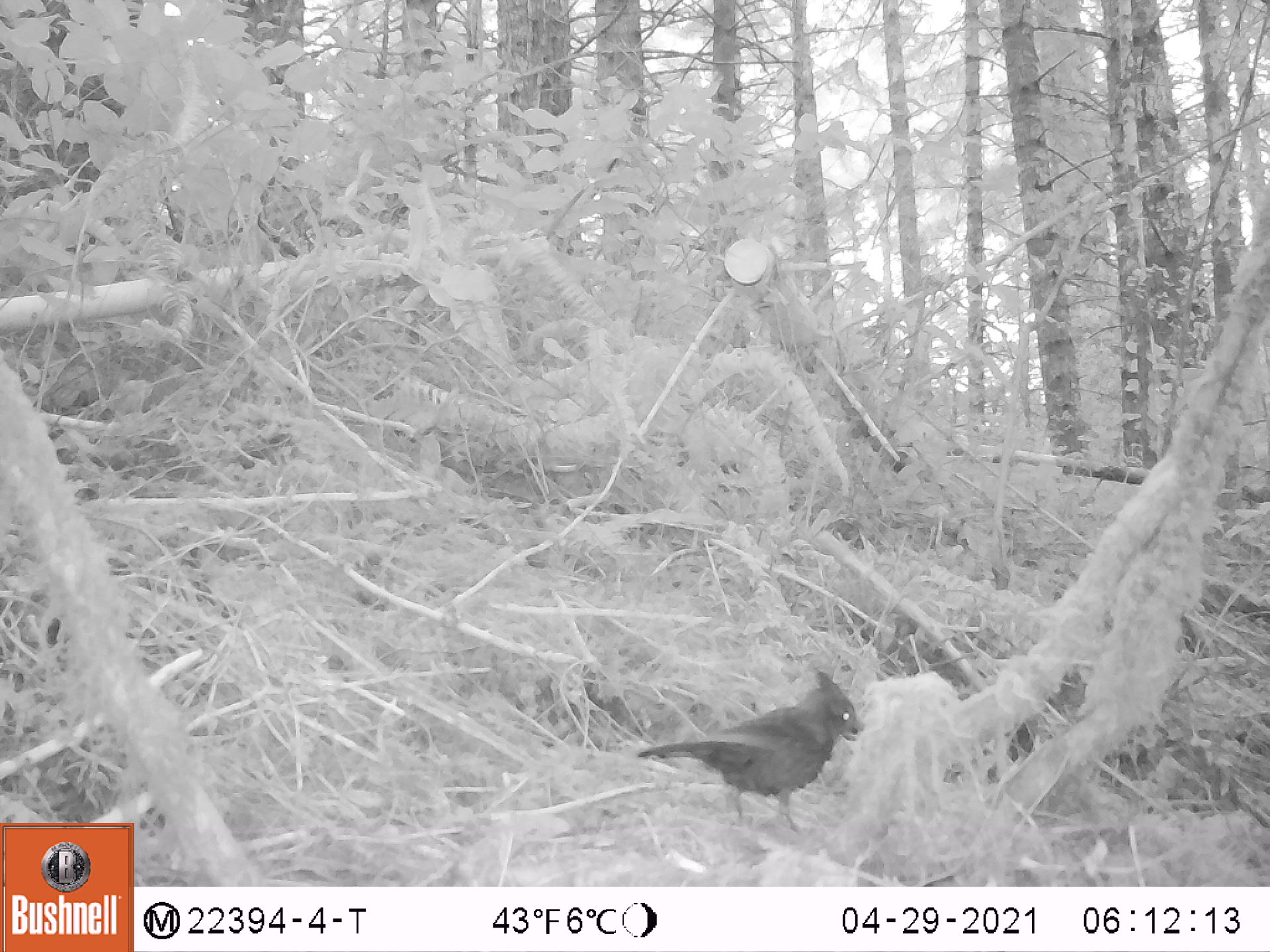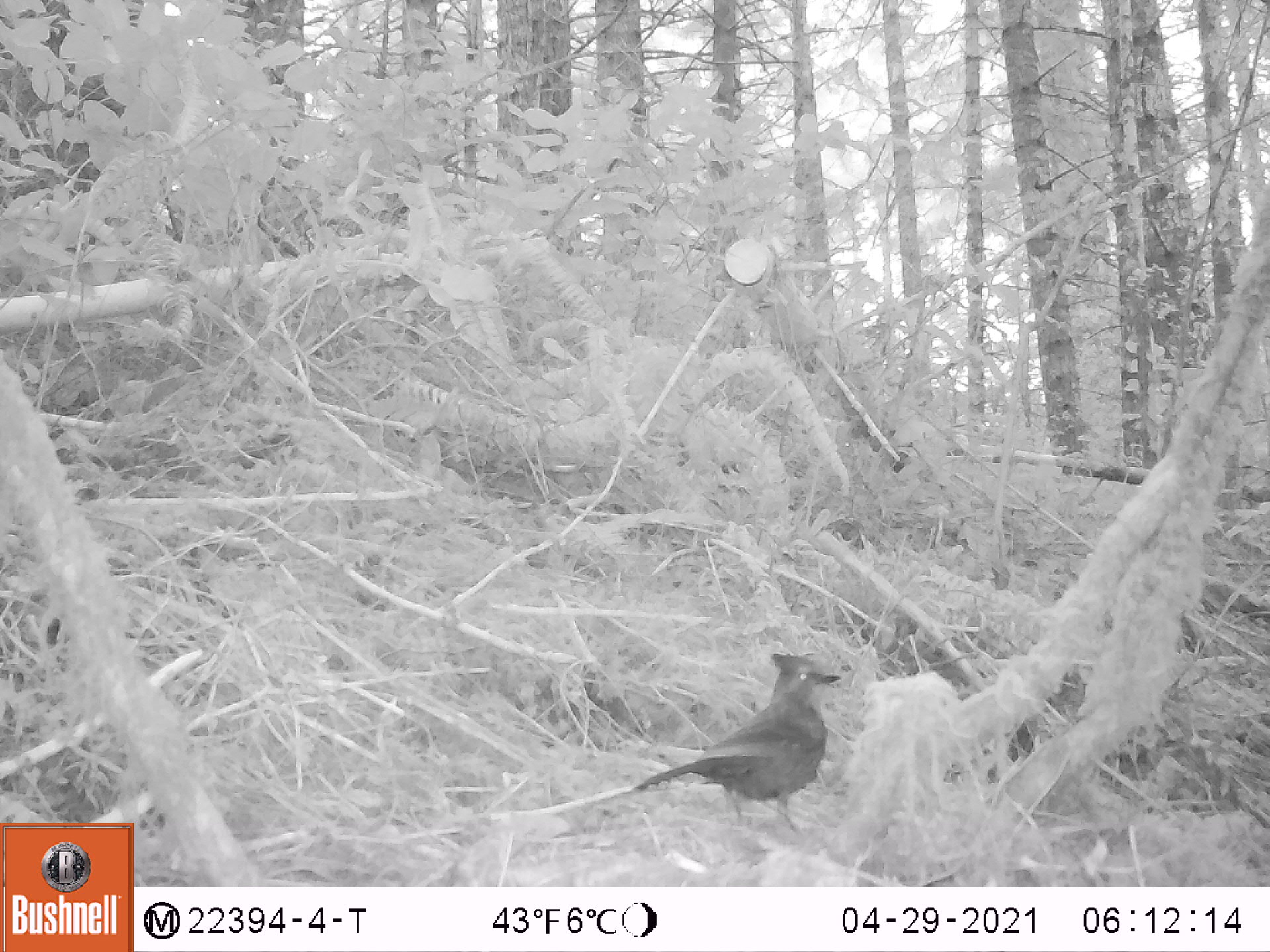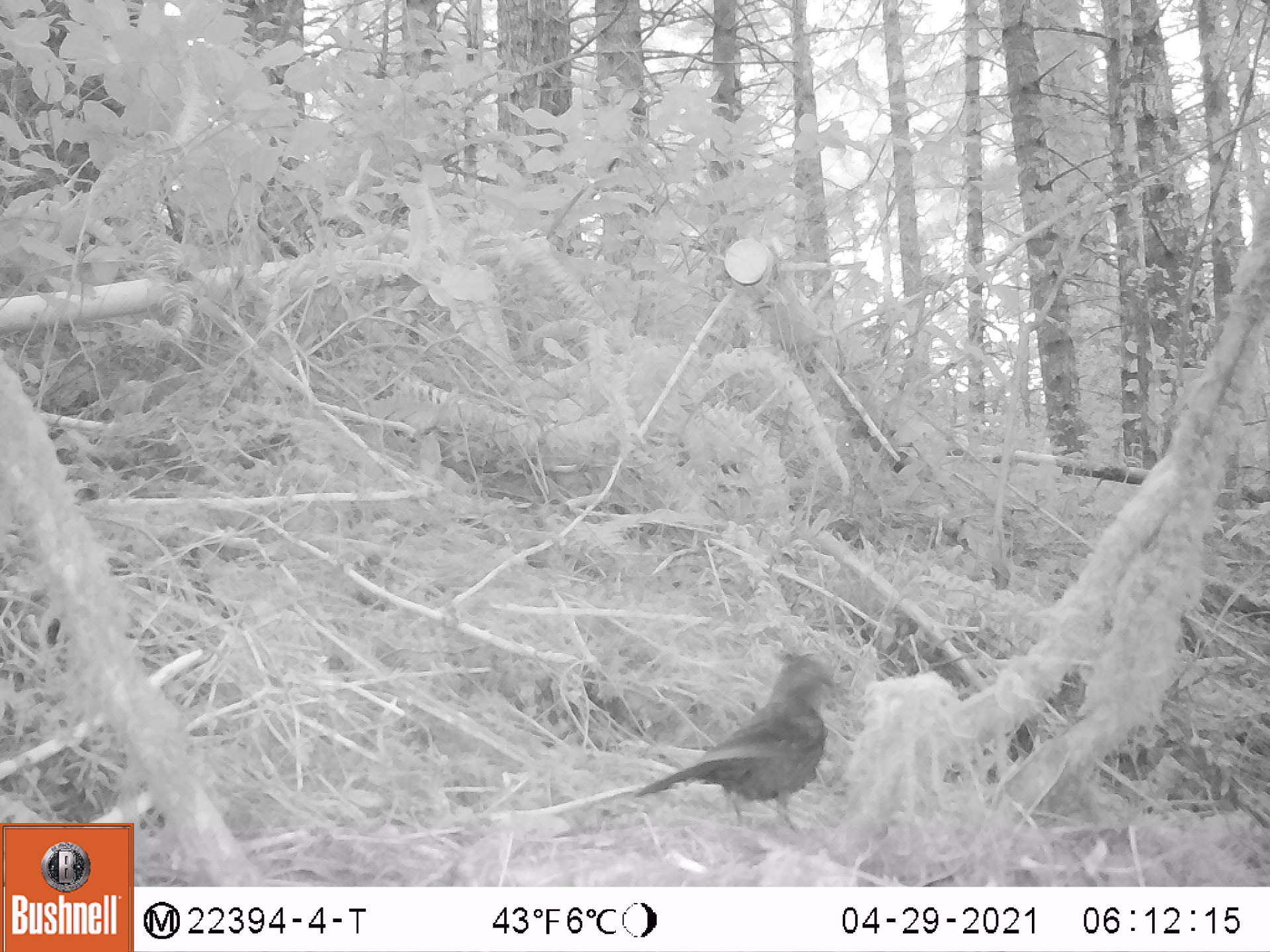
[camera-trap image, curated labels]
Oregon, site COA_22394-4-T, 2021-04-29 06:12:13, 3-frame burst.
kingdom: Animalia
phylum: Chordata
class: Aves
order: Passeriformes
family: Corvidae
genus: Cyanocitta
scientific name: Cyanocitta stelleri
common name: steller's jay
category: stellers jay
Stellers jay (steller's jay) (Cyanocitta stelleri).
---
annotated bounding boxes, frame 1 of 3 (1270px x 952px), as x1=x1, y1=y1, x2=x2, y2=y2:
stellers jay: x1=621, y1=640, x2=907, y2=857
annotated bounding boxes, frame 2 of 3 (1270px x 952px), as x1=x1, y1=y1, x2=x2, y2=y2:
stellers jay: x1=621, y1=635, x2=882, y2=858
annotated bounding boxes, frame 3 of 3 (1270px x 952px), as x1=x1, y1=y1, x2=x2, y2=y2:
stellers jay: x1=621, y1=631, x2=881, y2=851